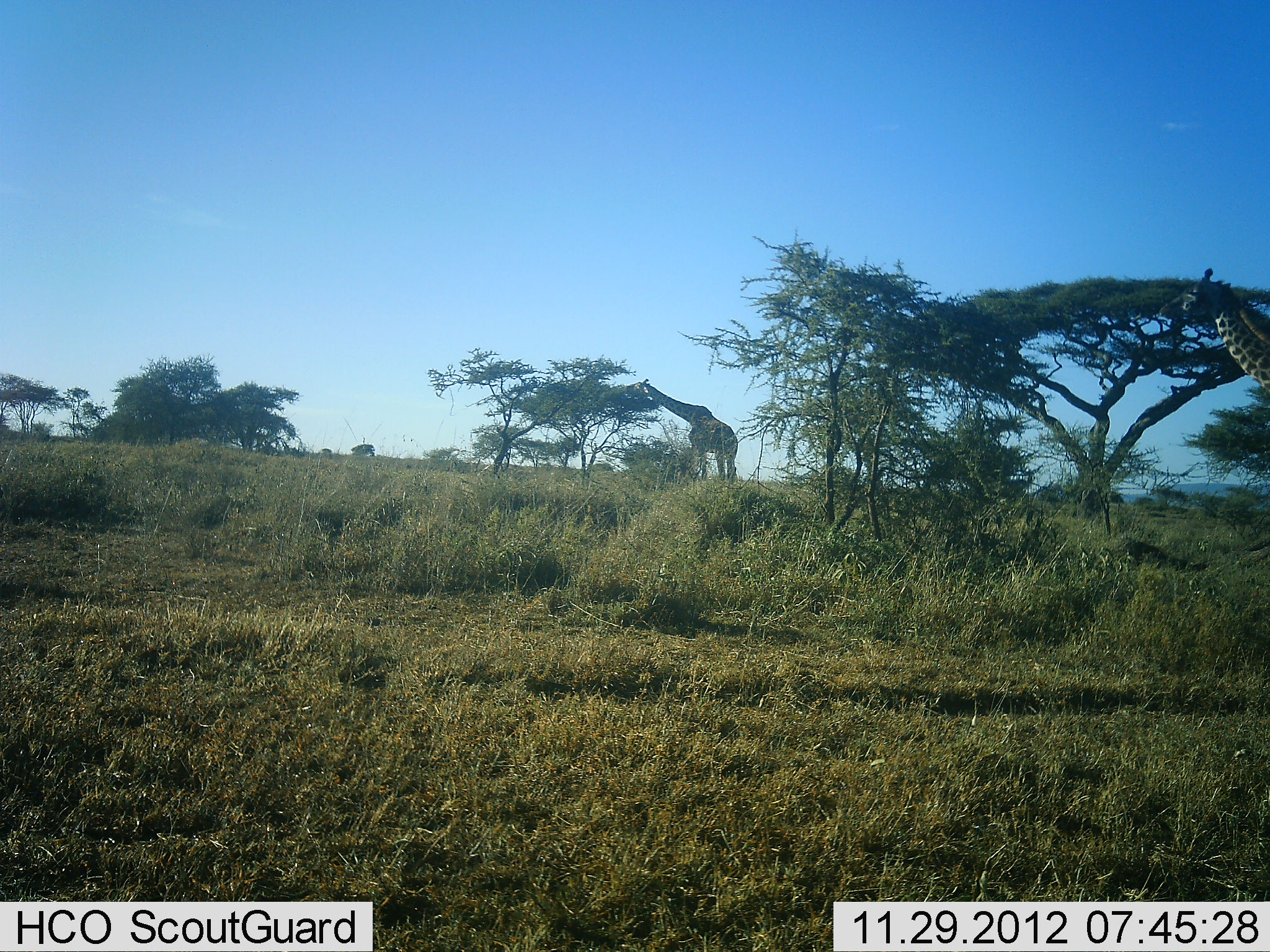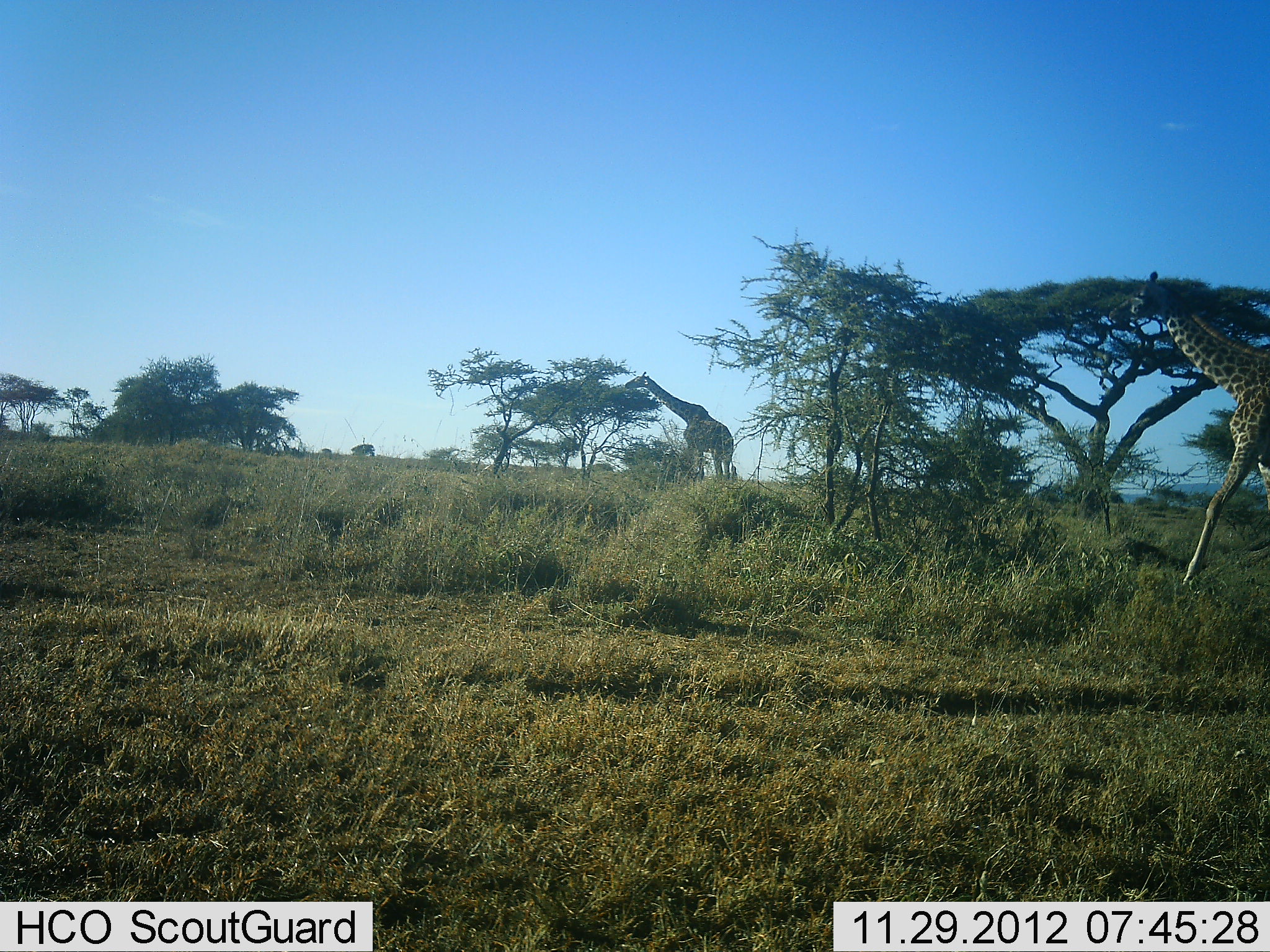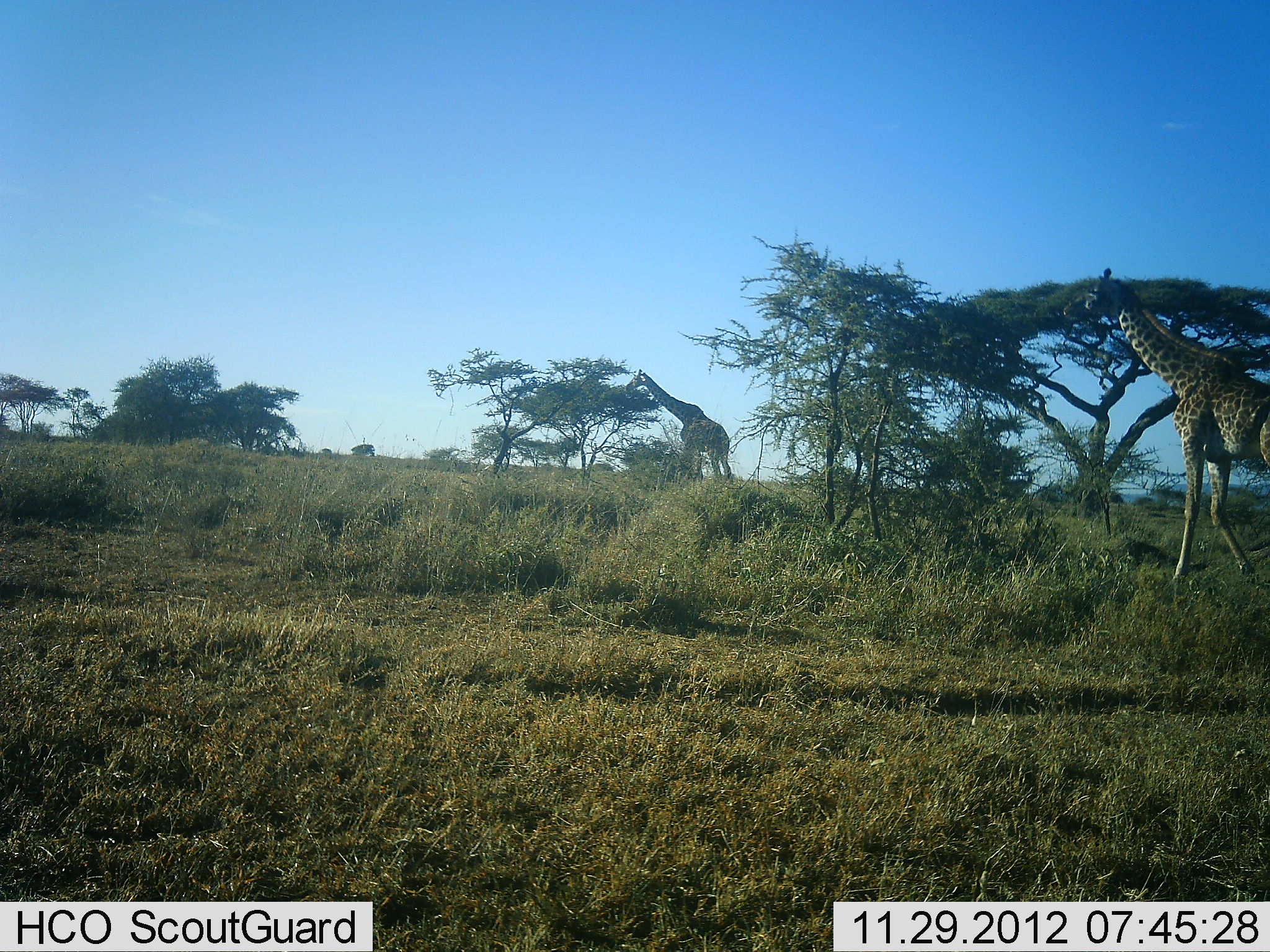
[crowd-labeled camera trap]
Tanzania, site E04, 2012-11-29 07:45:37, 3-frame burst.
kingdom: Animalia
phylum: Chordata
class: Mammalia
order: Artiodactyla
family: Giraffidae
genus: Giraffa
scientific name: Giraffa camelopardalis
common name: giraffe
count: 2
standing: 17%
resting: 0%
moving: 83%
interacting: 0%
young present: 0%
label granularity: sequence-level